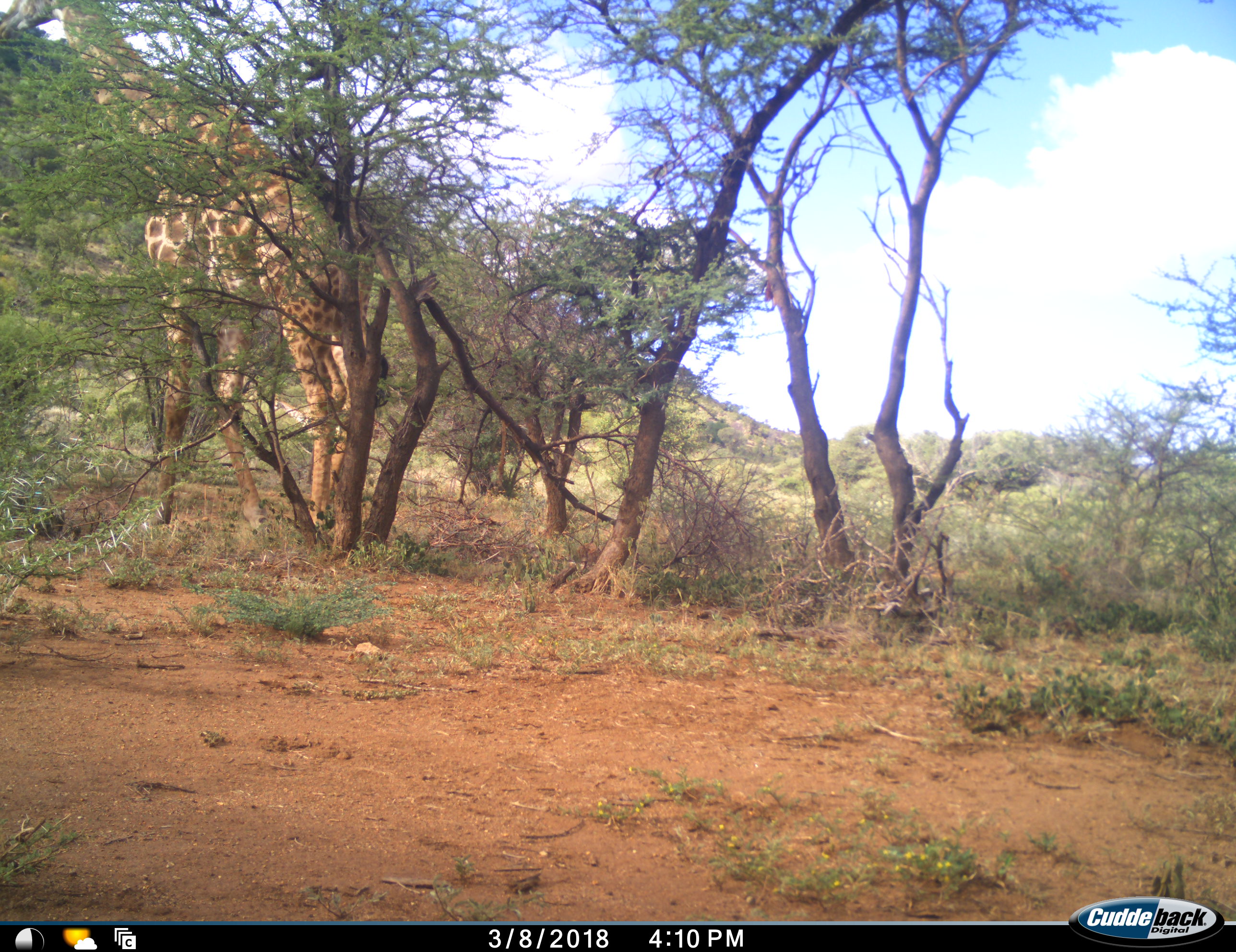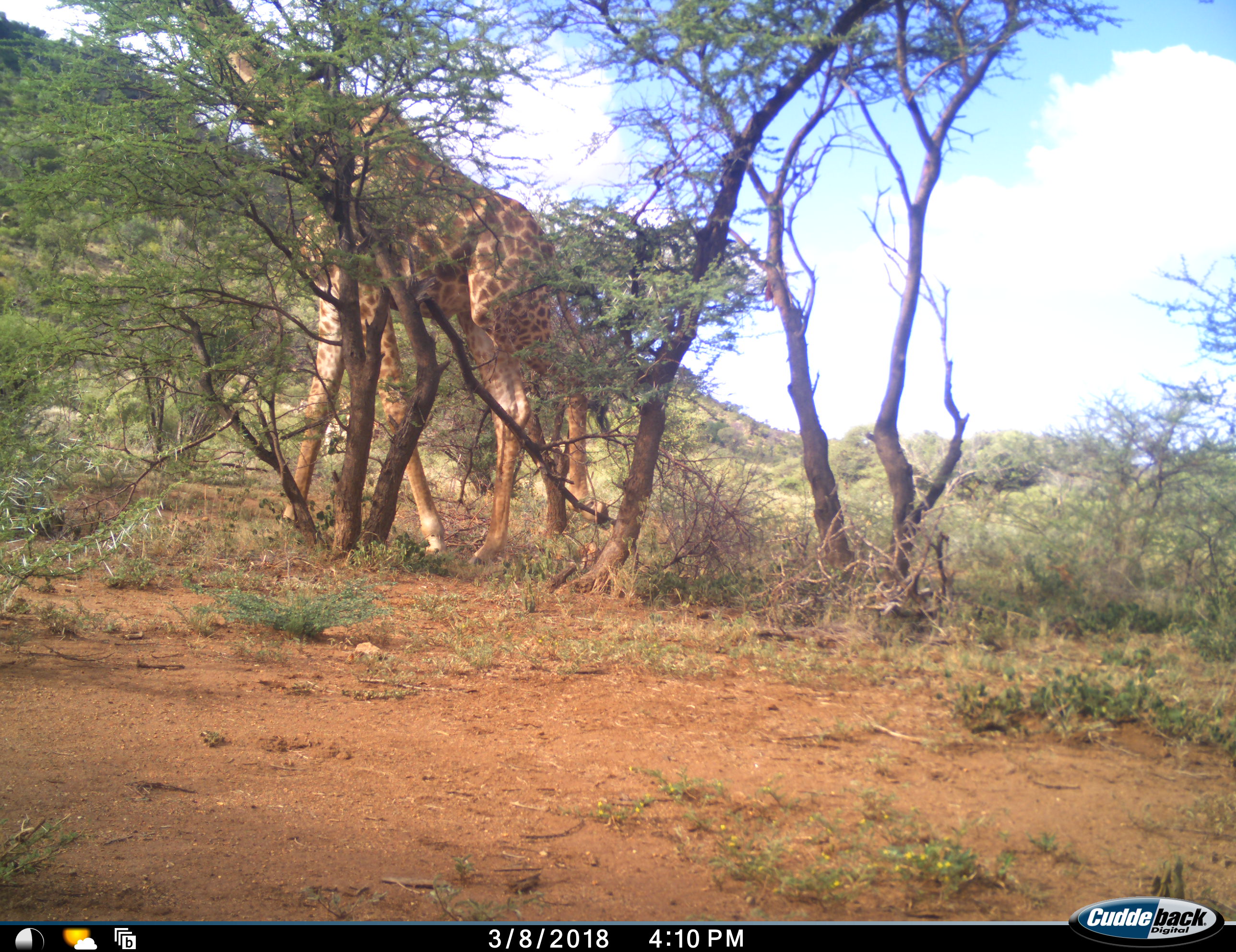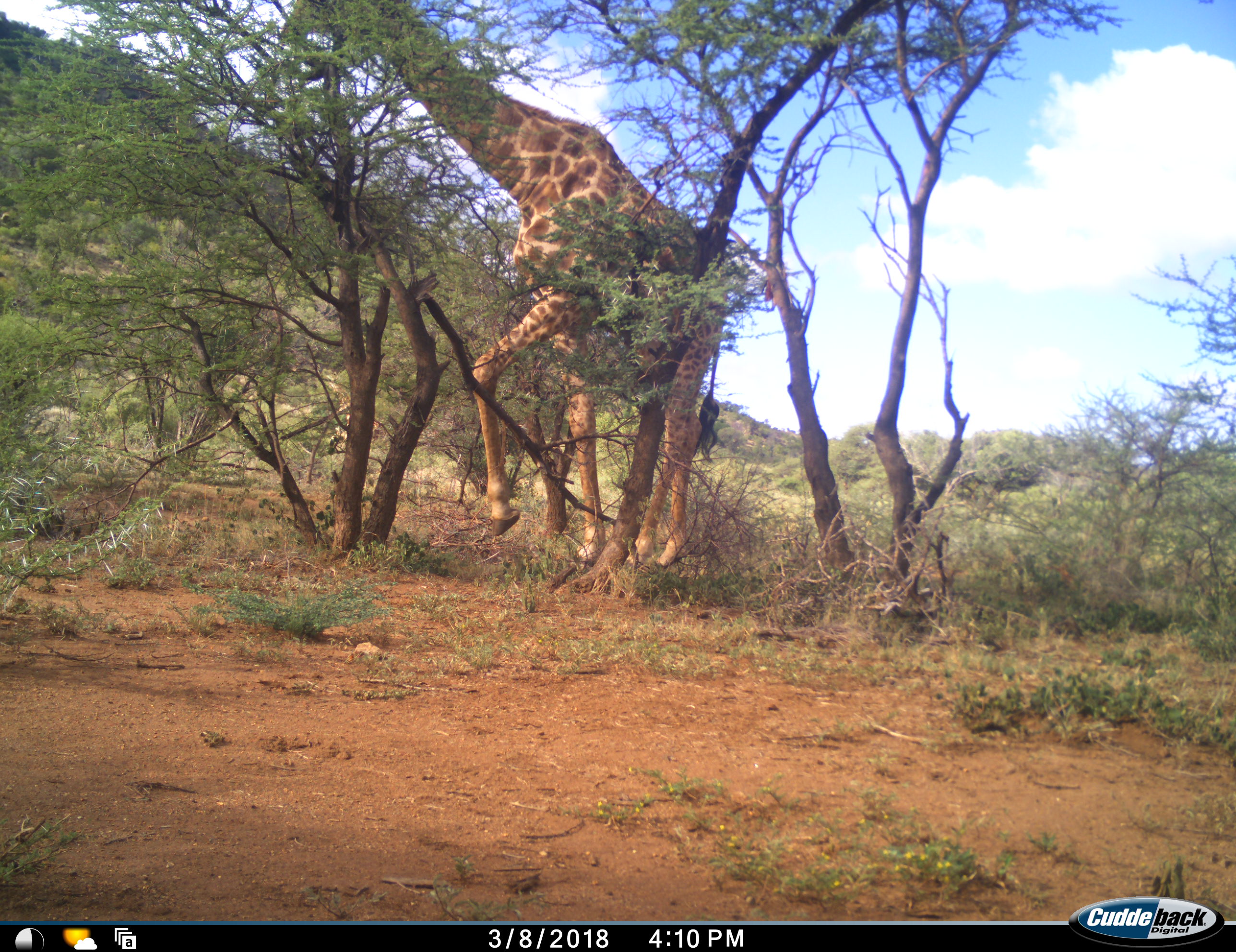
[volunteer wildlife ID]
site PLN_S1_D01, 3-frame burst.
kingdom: Animalia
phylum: Chordata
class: Mammalia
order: Artiodactyla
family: Giraffidae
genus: Giraffa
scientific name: Giraffa camelopardalis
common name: giraffe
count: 1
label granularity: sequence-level